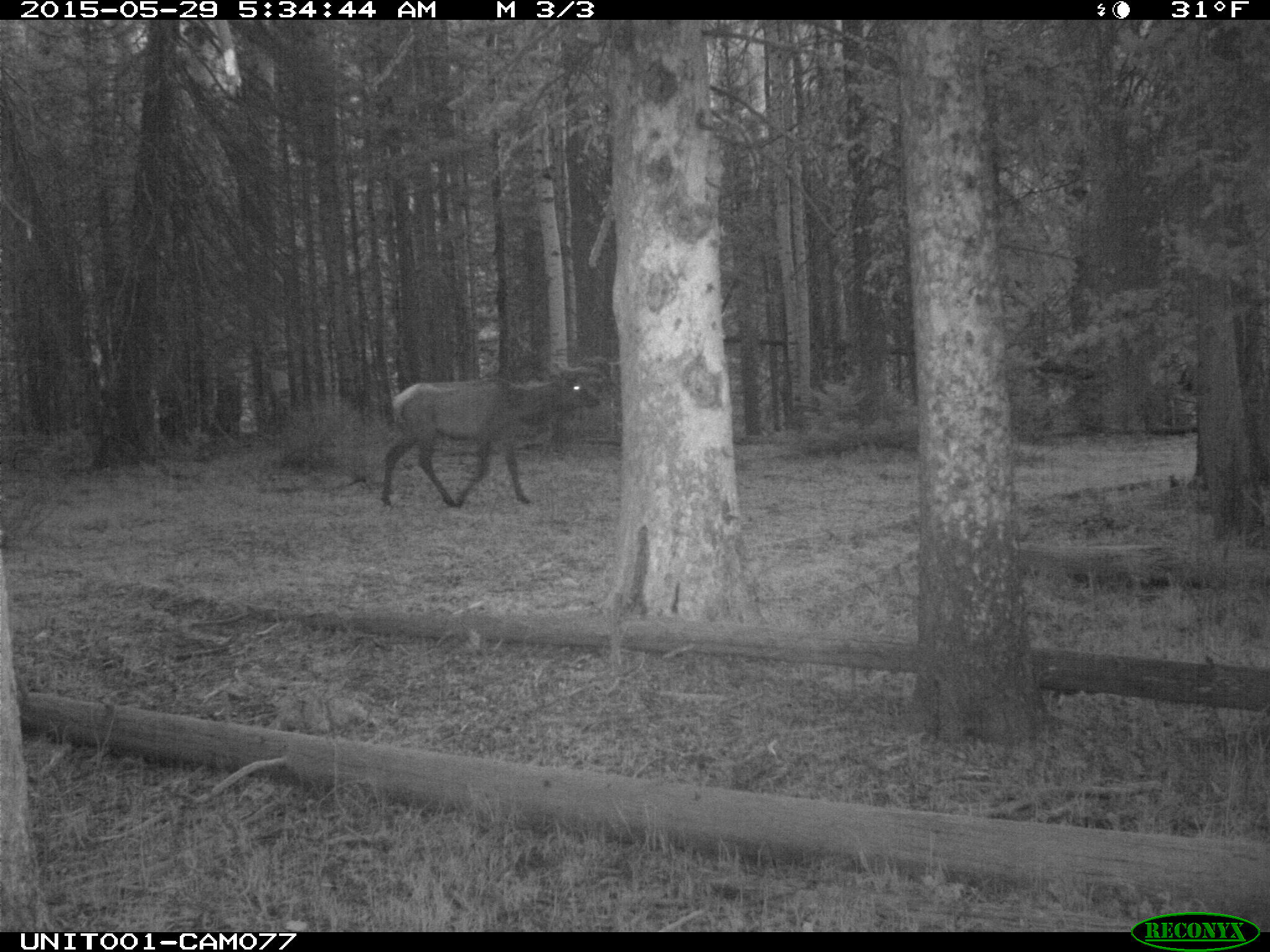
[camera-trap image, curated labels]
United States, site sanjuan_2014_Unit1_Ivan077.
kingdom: Animalia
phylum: Chordata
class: Mammalia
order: Artiodactyla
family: Cervidae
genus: Cervus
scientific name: Cervus elaphus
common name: red deer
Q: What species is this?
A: Cervus elaphus (red deer).